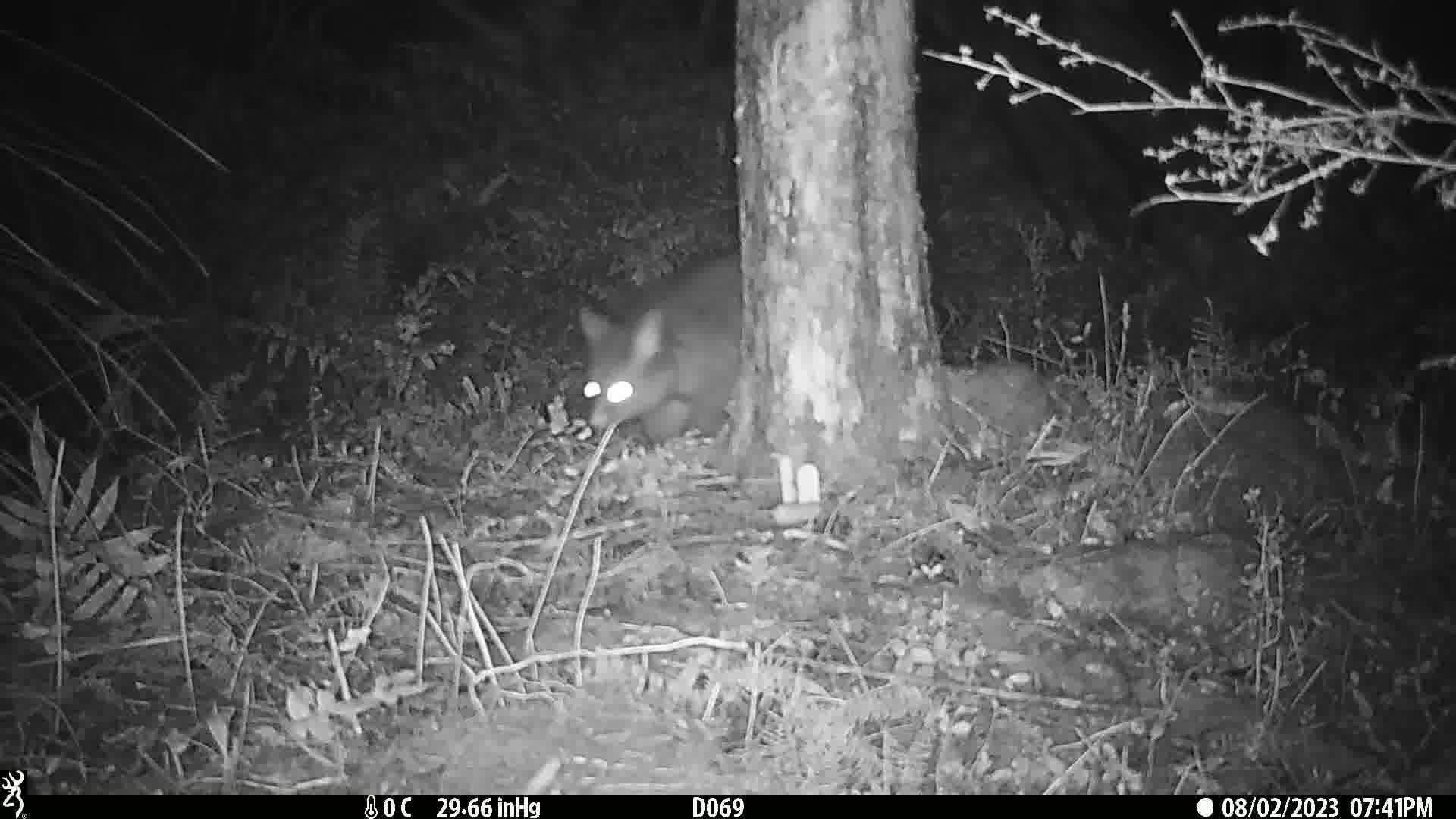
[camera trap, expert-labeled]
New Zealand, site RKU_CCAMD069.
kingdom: Animalia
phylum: Chordata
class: Mammalia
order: Diprotodontia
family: Phalangeridae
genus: Trichosurus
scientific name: Trichosurus vulpecula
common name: common brushtail possum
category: possum